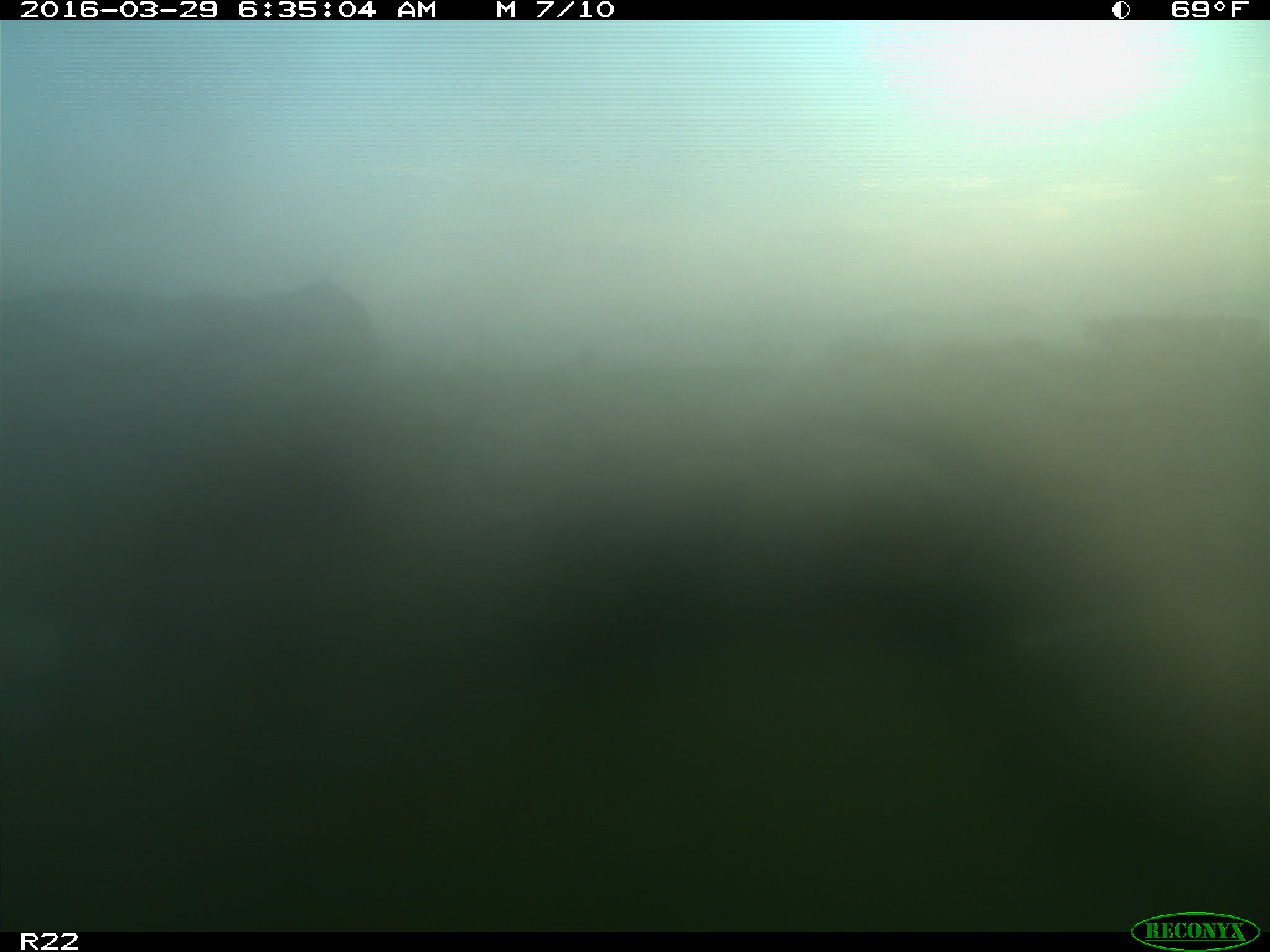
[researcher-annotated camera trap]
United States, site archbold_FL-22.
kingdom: Animalia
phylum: Chordata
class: Mammalia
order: Artiodactyla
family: Bovidae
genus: Bos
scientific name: Bos taurus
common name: domestic cow